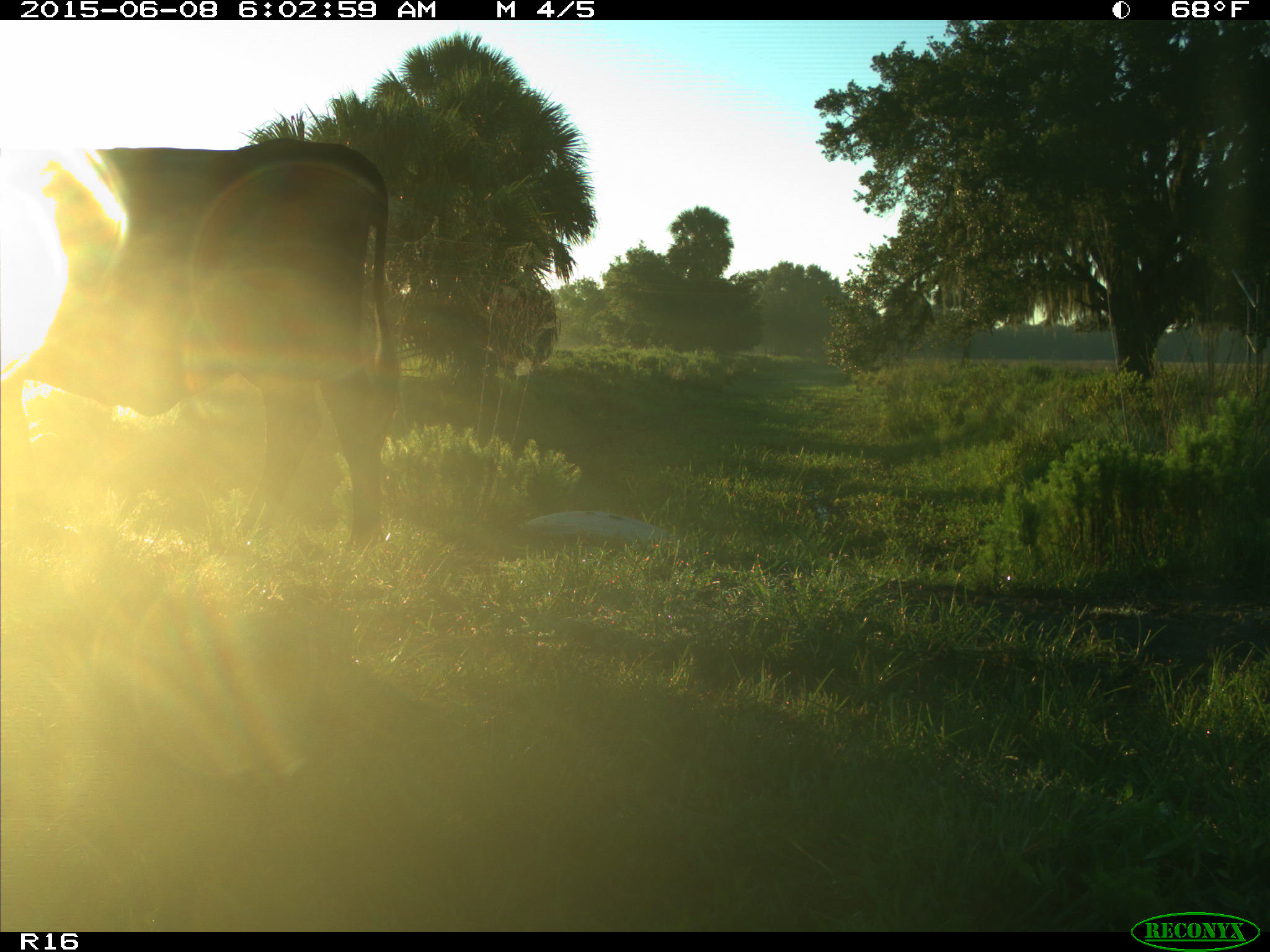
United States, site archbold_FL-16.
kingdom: Animalia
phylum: Chordata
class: Mammalia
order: Artiodactyla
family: Bovidae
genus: Bos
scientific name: Bos taurus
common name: domestic cow